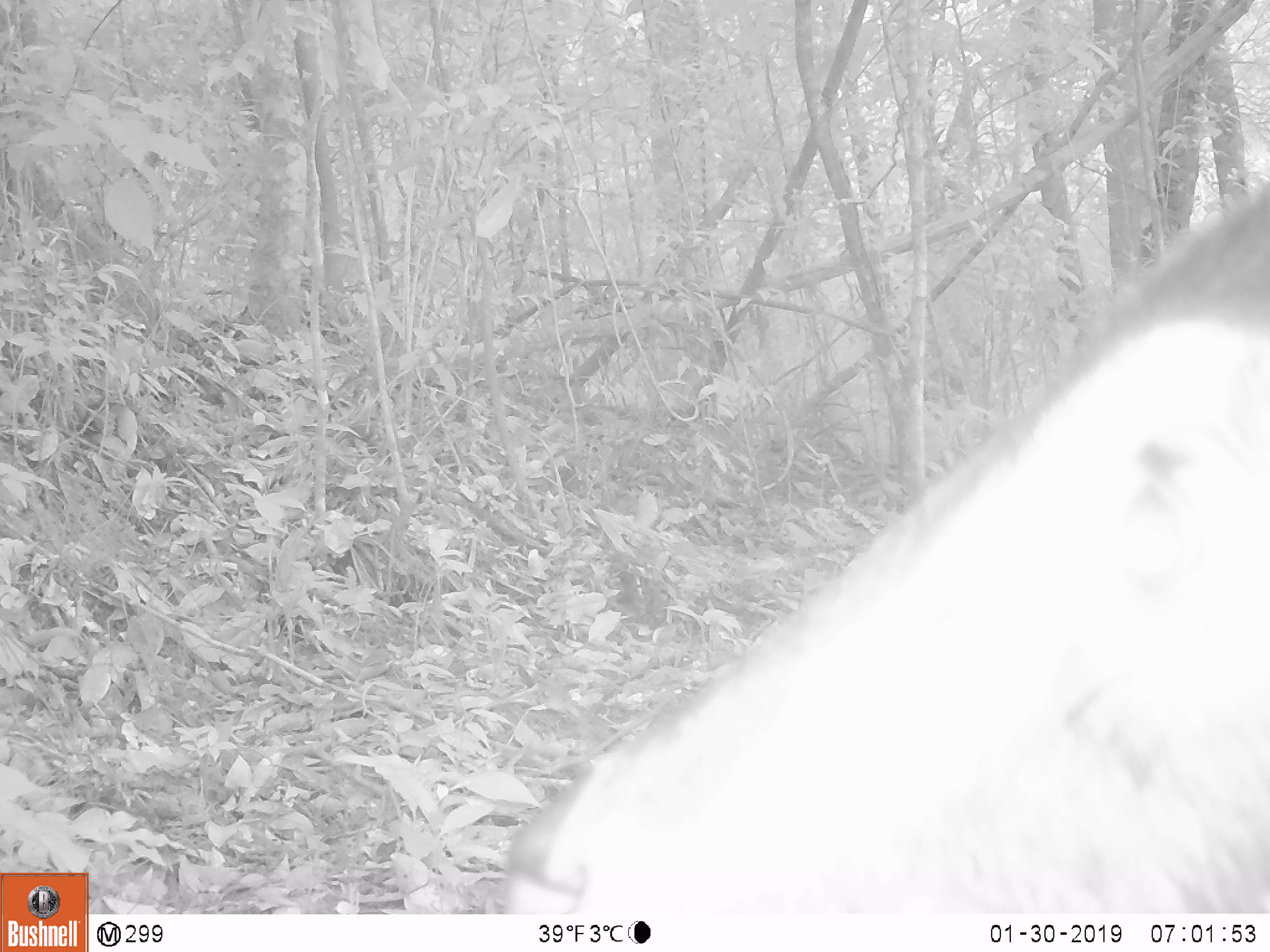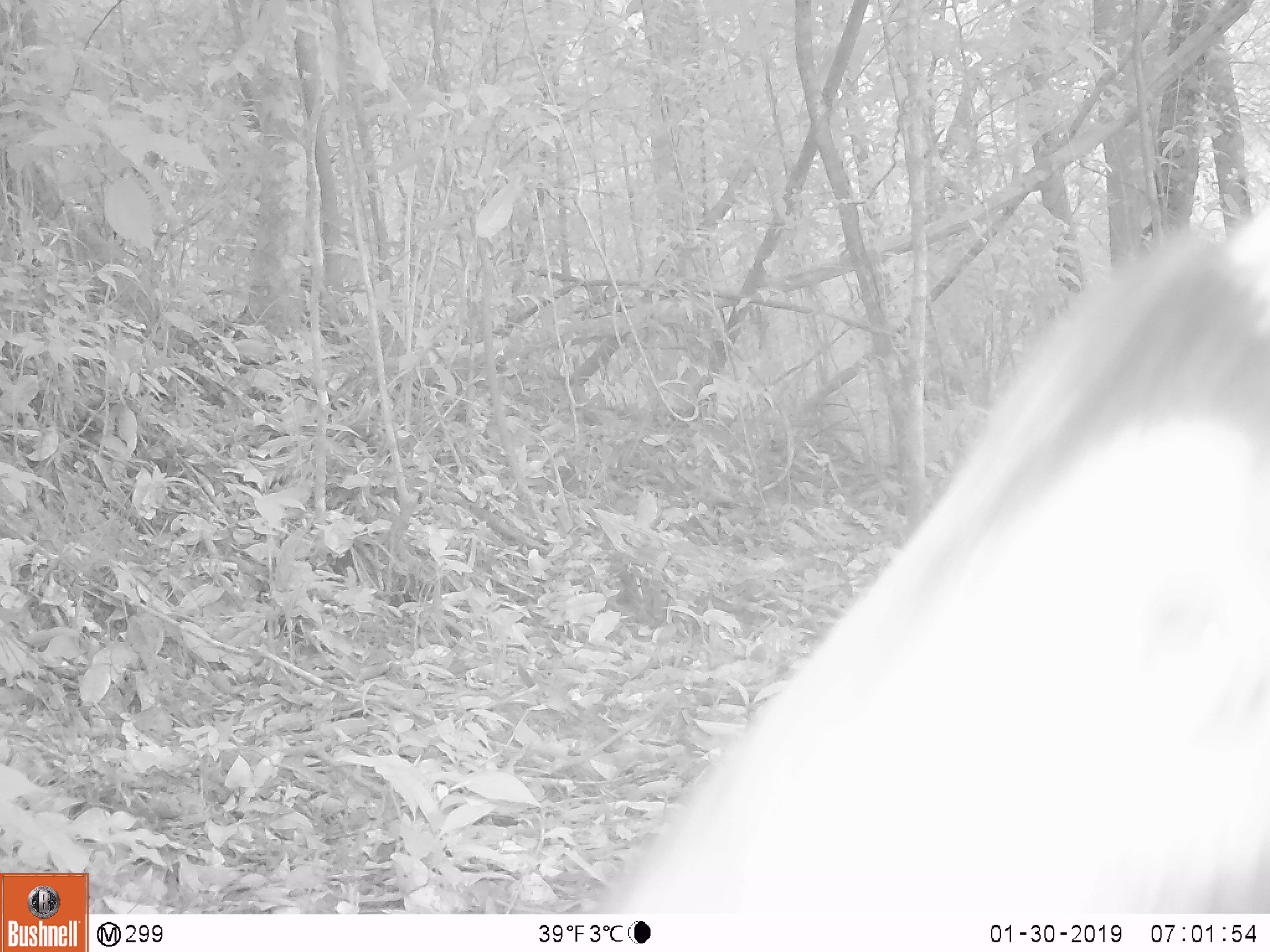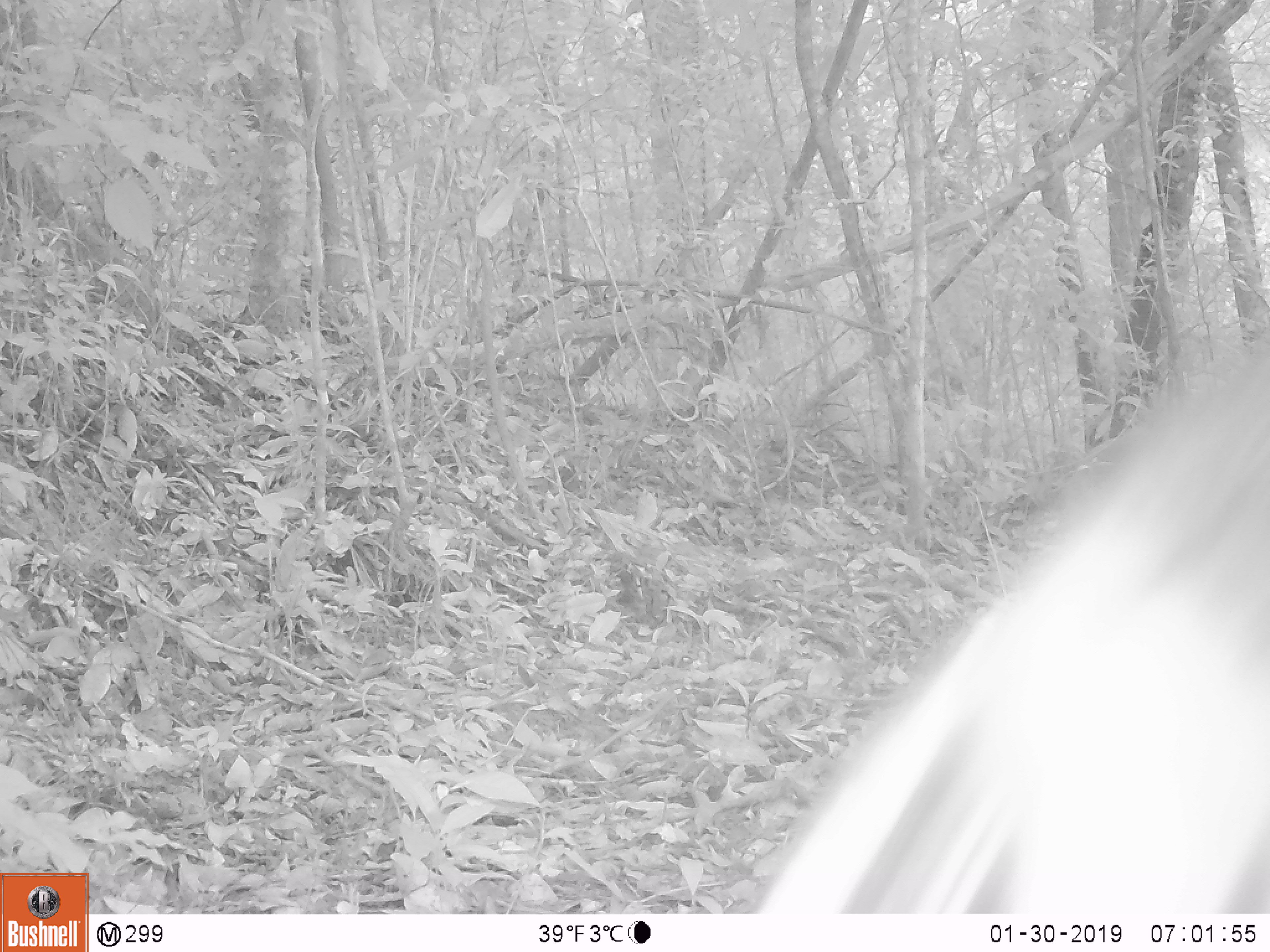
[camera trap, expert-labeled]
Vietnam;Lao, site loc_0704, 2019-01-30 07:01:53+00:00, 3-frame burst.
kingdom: Animalia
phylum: Chordata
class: Mammalia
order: Artiodactyla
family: Bovidae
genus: Capricornis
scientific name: Capricornis sumatraensis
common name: chinese serow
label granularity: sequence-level